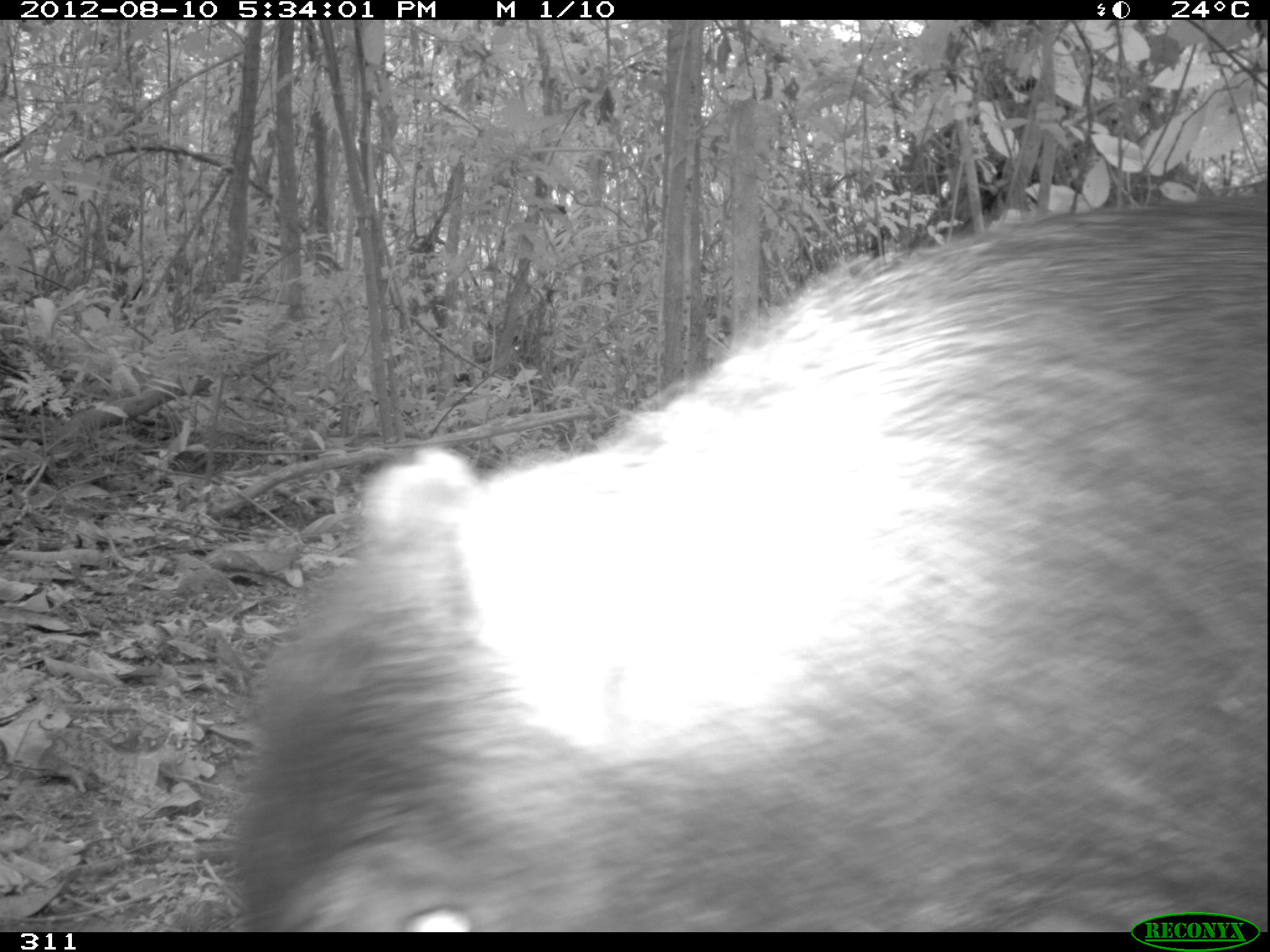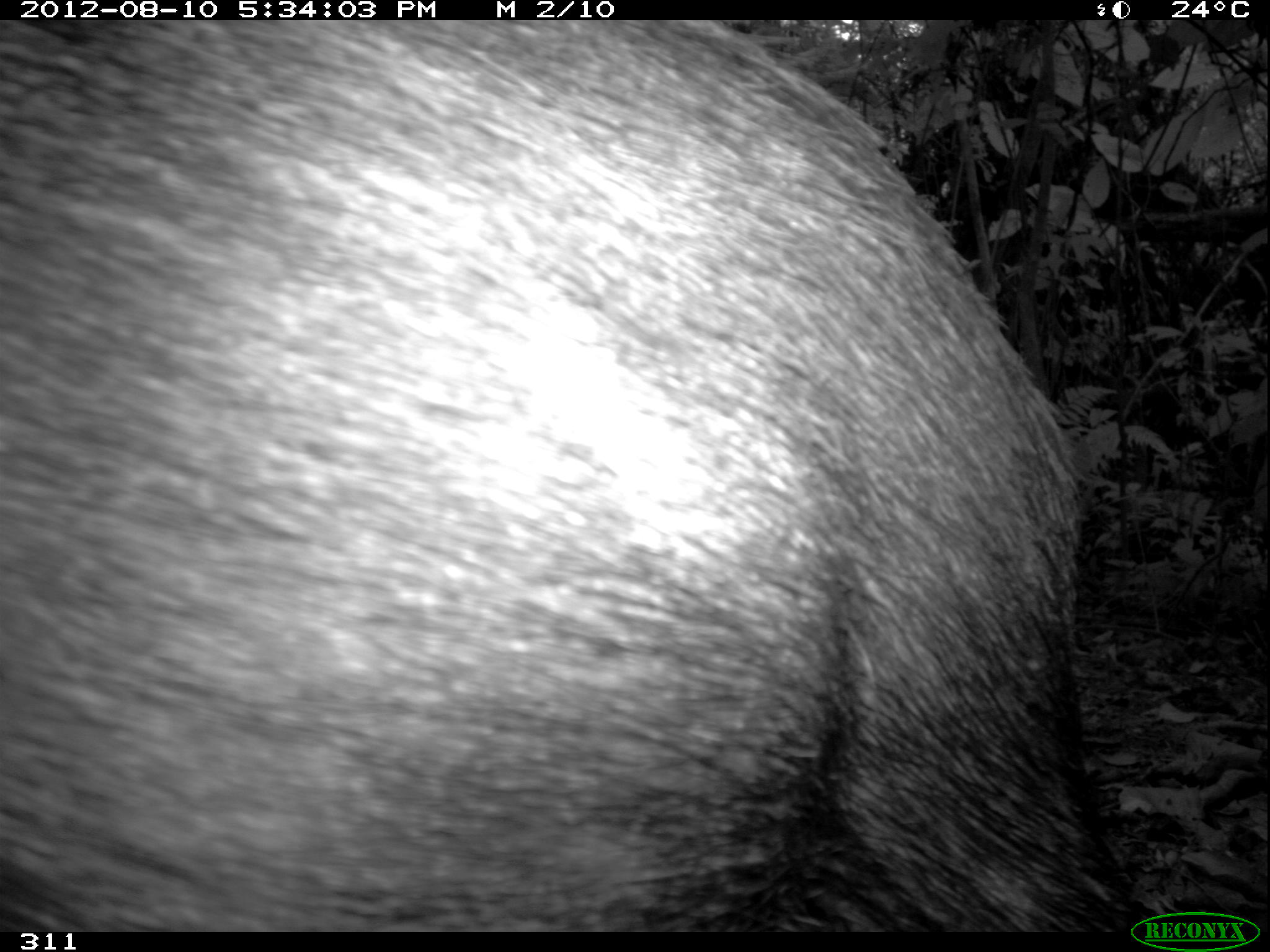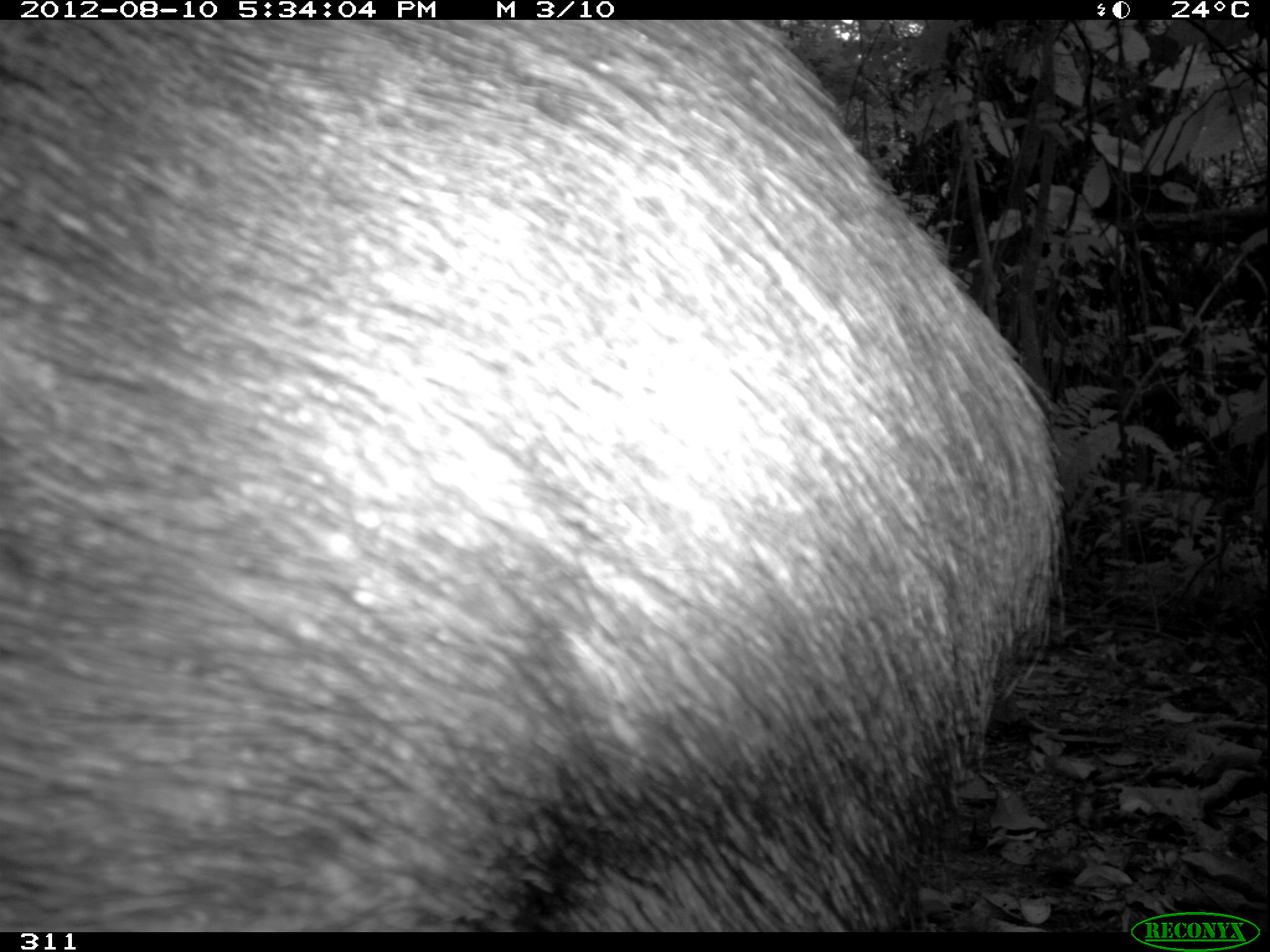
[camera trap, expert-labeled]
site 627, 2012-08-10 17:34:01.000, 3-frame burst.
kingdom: Animalia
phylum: Chordata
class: Mammalia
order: Artiodactyla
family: Tayassuidae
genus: Tayassu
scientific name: Tayassu pecari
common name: white-lipped peccary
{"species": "Tayassu pecari (white-lipped peccary)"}